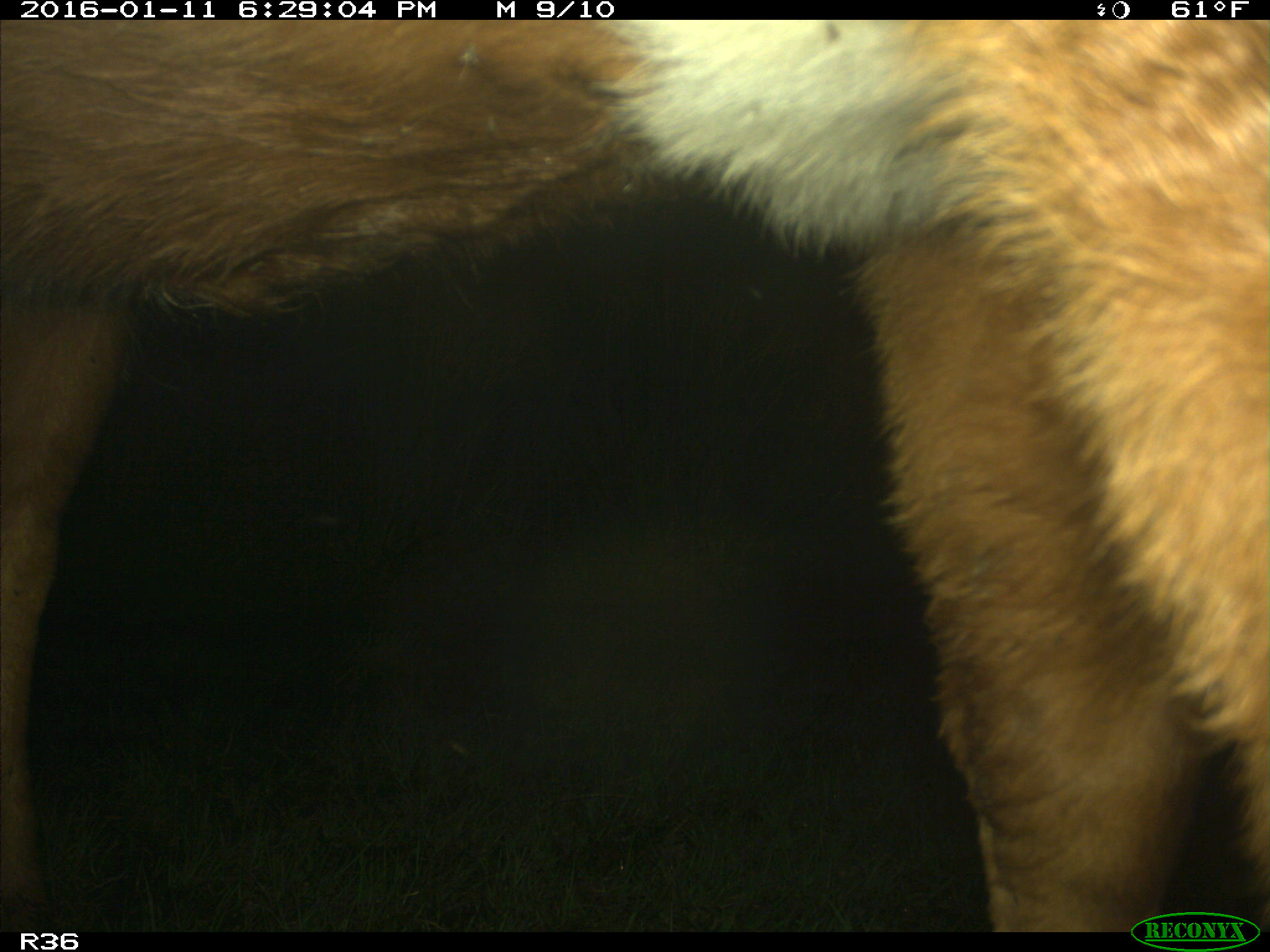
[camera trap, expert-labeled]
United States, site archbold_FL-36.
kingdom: Animalia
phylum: Chordata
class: Mammalia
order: Artiodactyla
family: Bovidae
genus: Bos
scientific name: Bos taurus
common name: domestic cow